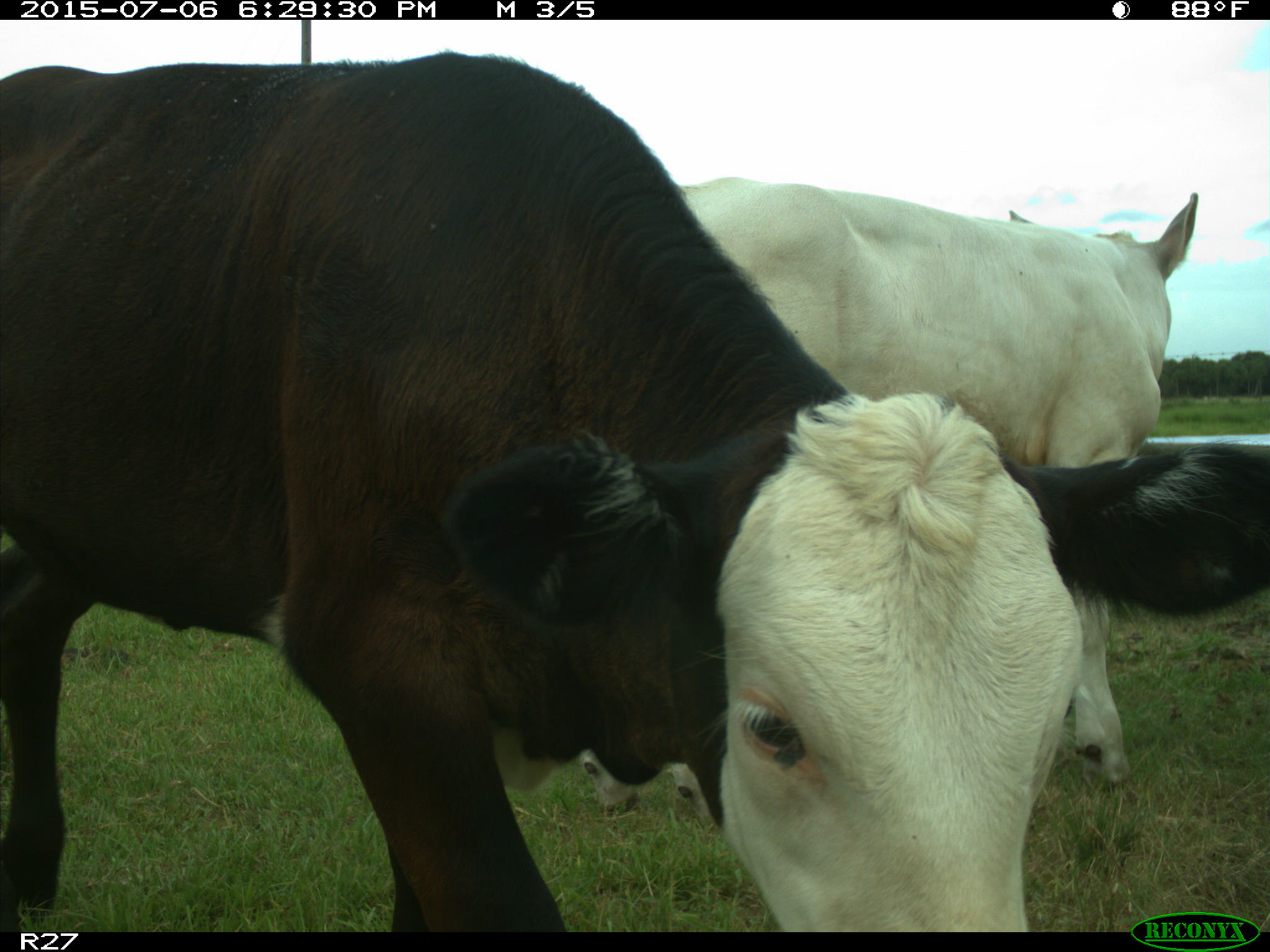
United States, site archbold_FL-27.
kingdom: Animalia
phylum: Chordata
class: Mammalia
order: Artiodactyla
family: Bovidae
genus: Bos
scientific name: Bos taurus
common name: domestic cow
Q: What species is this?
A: Bos taurus (domestic cow).